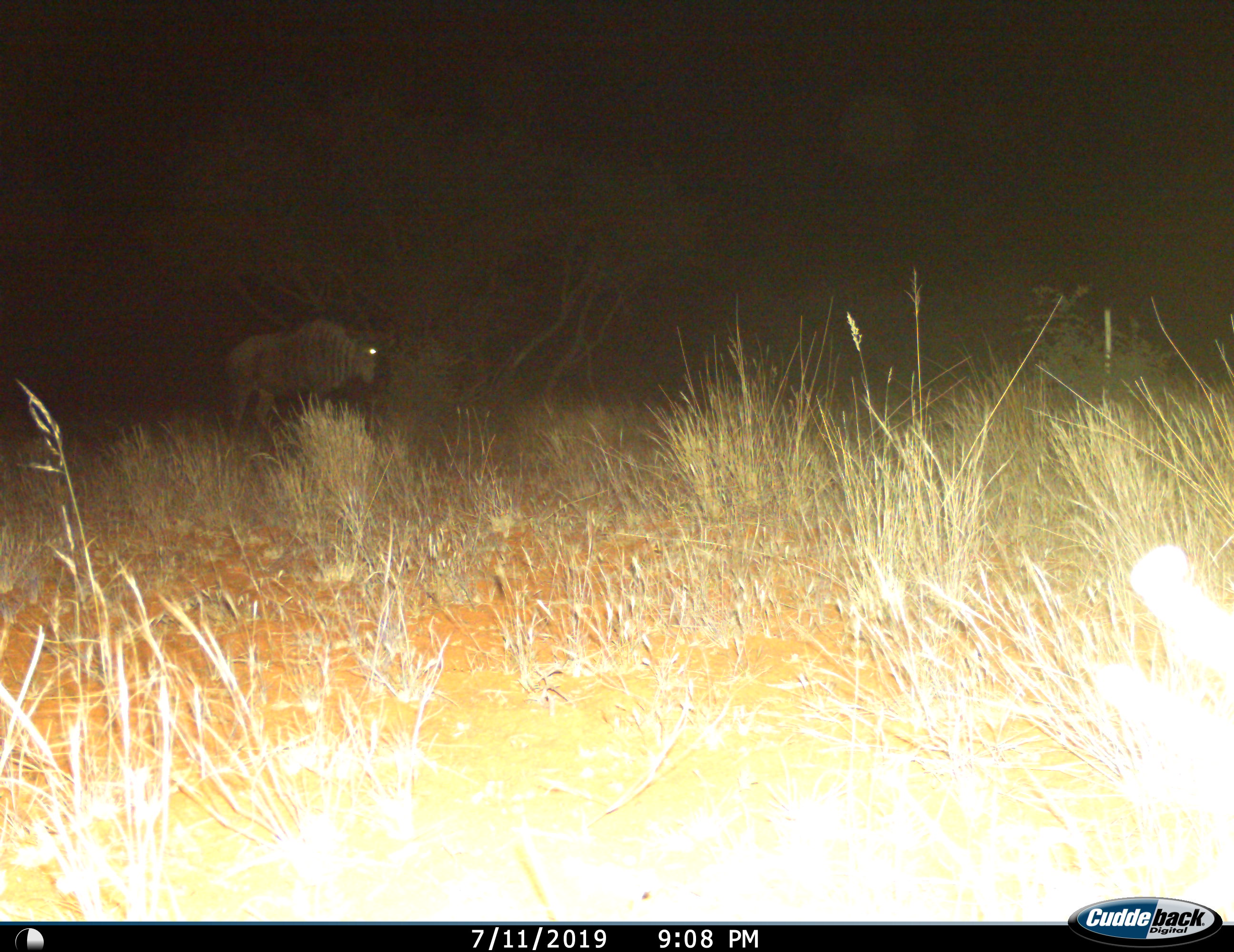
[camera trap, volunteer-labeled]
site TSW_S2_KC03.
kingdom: Animalia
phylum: Chordata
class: Mammalia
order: Artiodactyla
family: Bovidae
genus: Connochaetes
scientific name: Connochaetes taurinus taurinus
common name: blue wildebeest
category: wildebeestblue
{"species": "wildebeestblue (blue wildebeest) (Connochaetes taurinus taurinus)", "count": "1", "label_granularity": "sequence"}